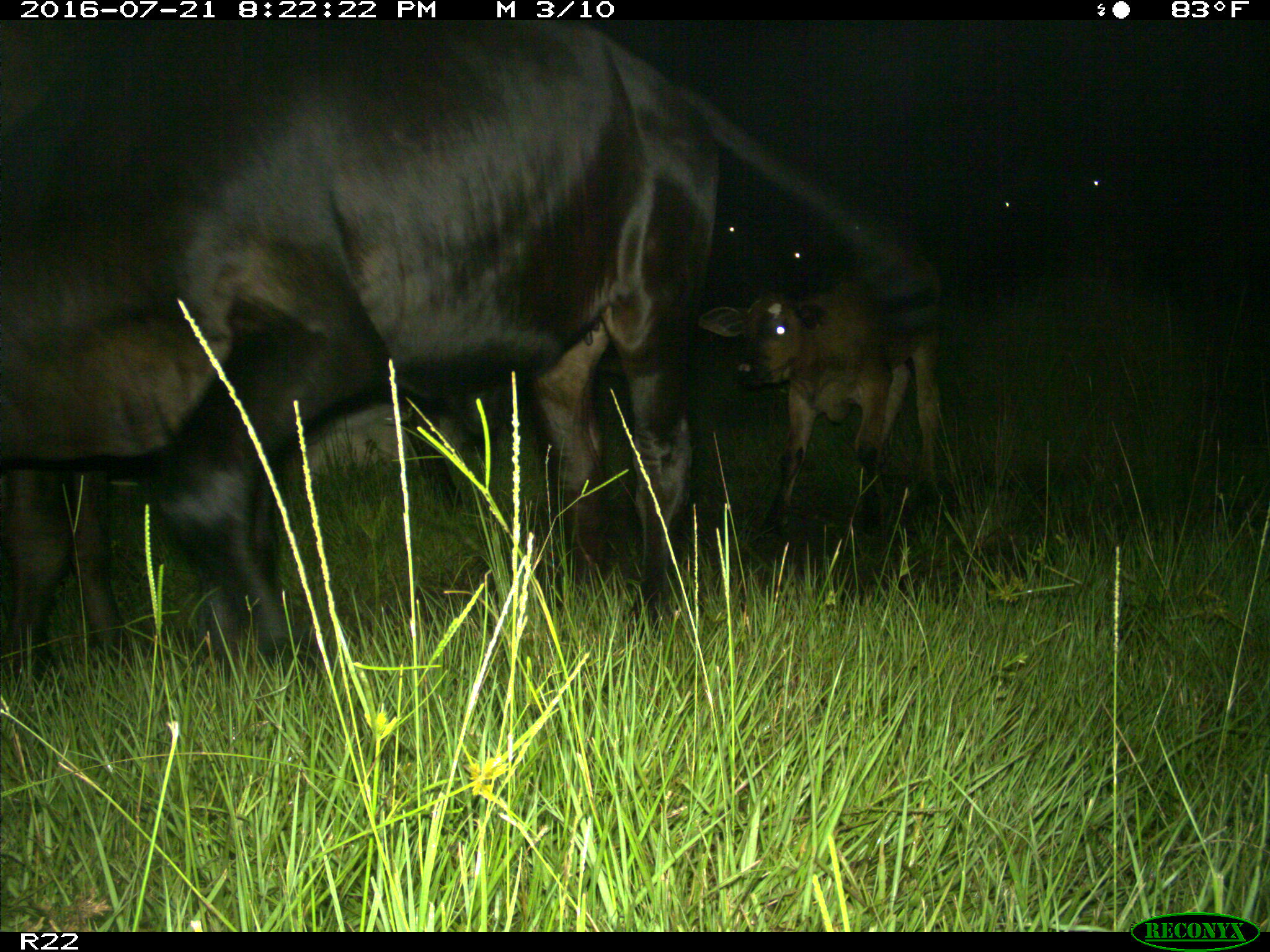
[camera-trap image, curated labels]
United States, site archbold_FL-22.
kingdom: Animalia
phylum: Chordata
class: Mammalia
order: Artiodactyla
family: Bovidae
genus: Bos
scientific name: Bos taurus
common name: domestic cow